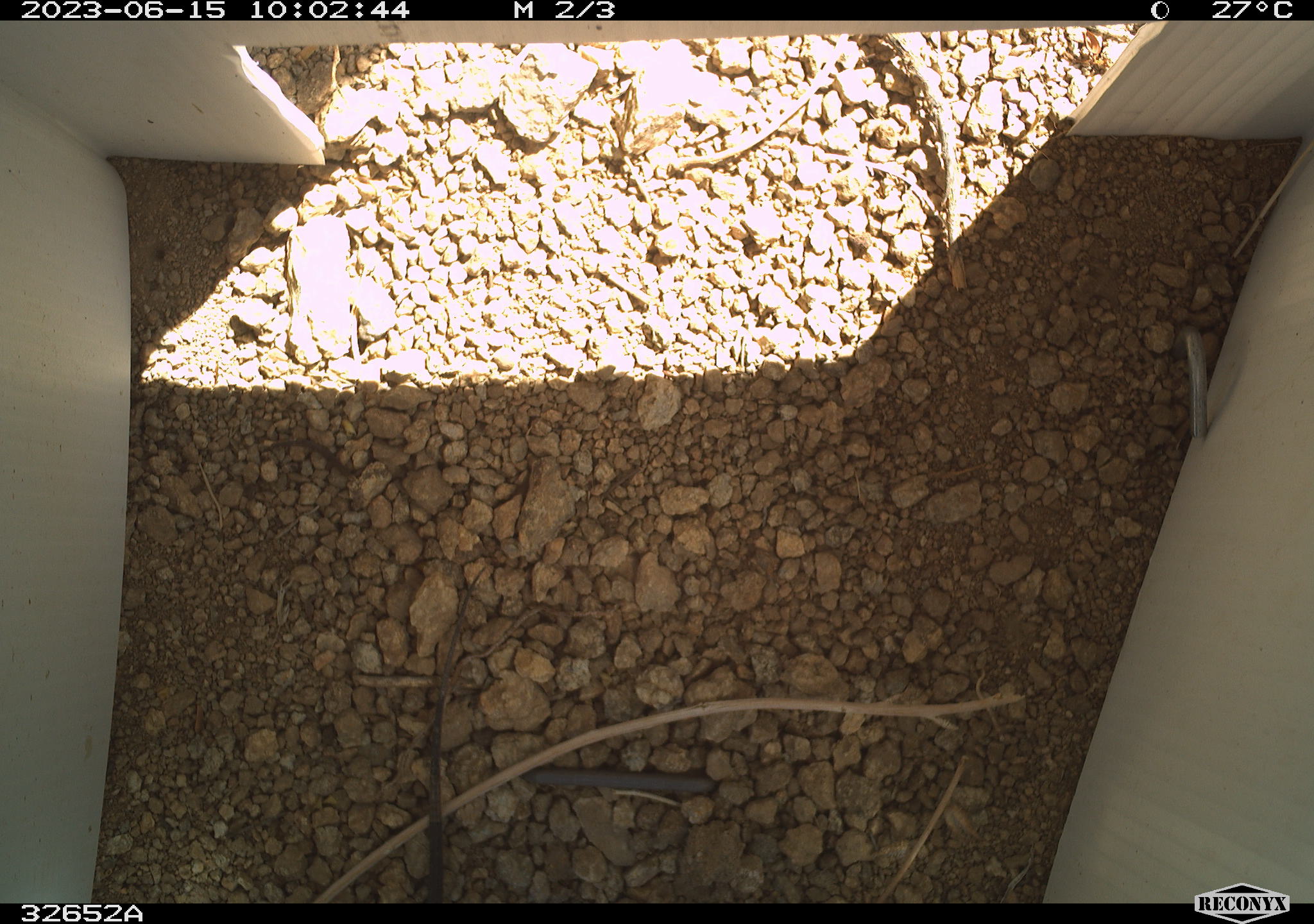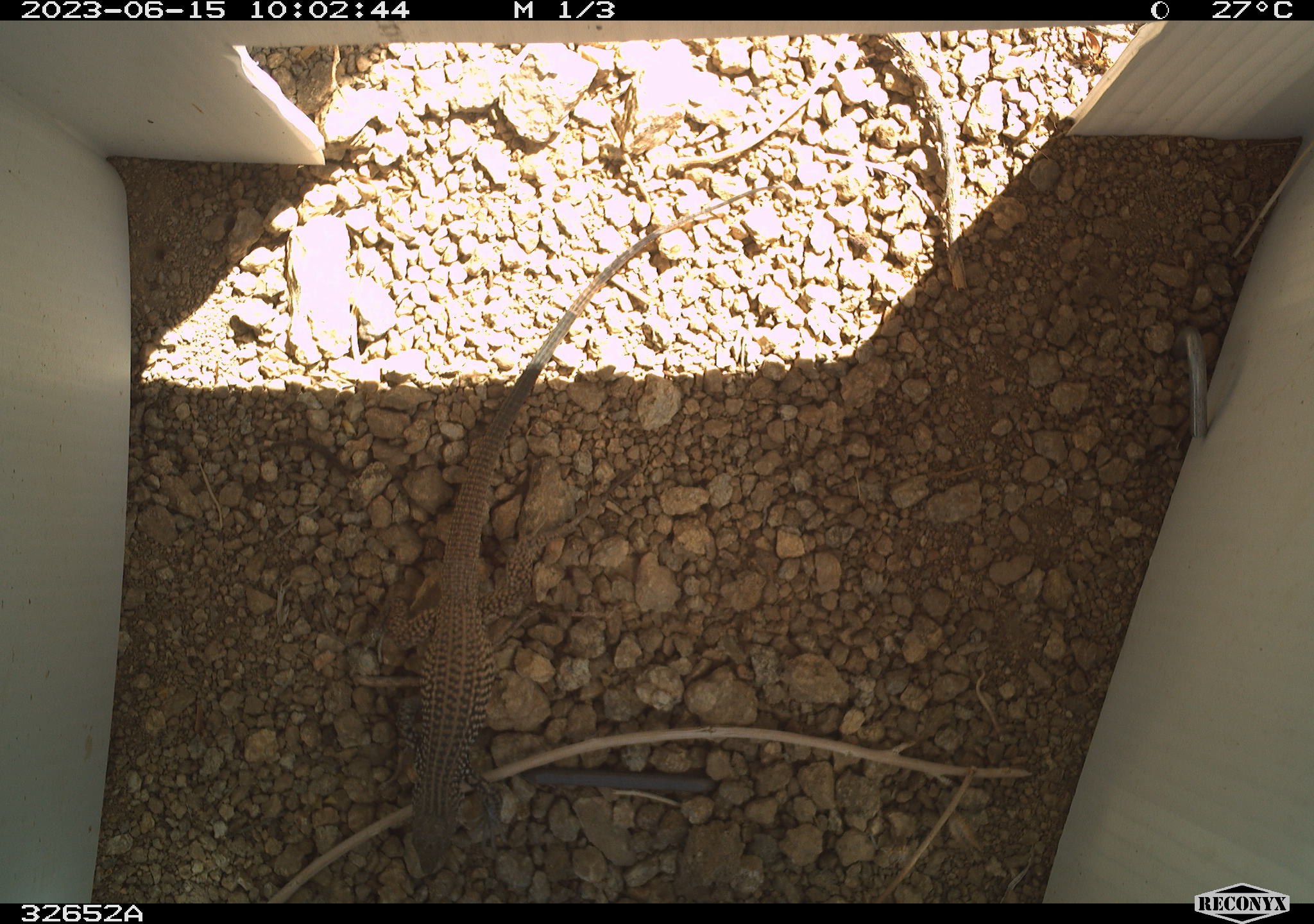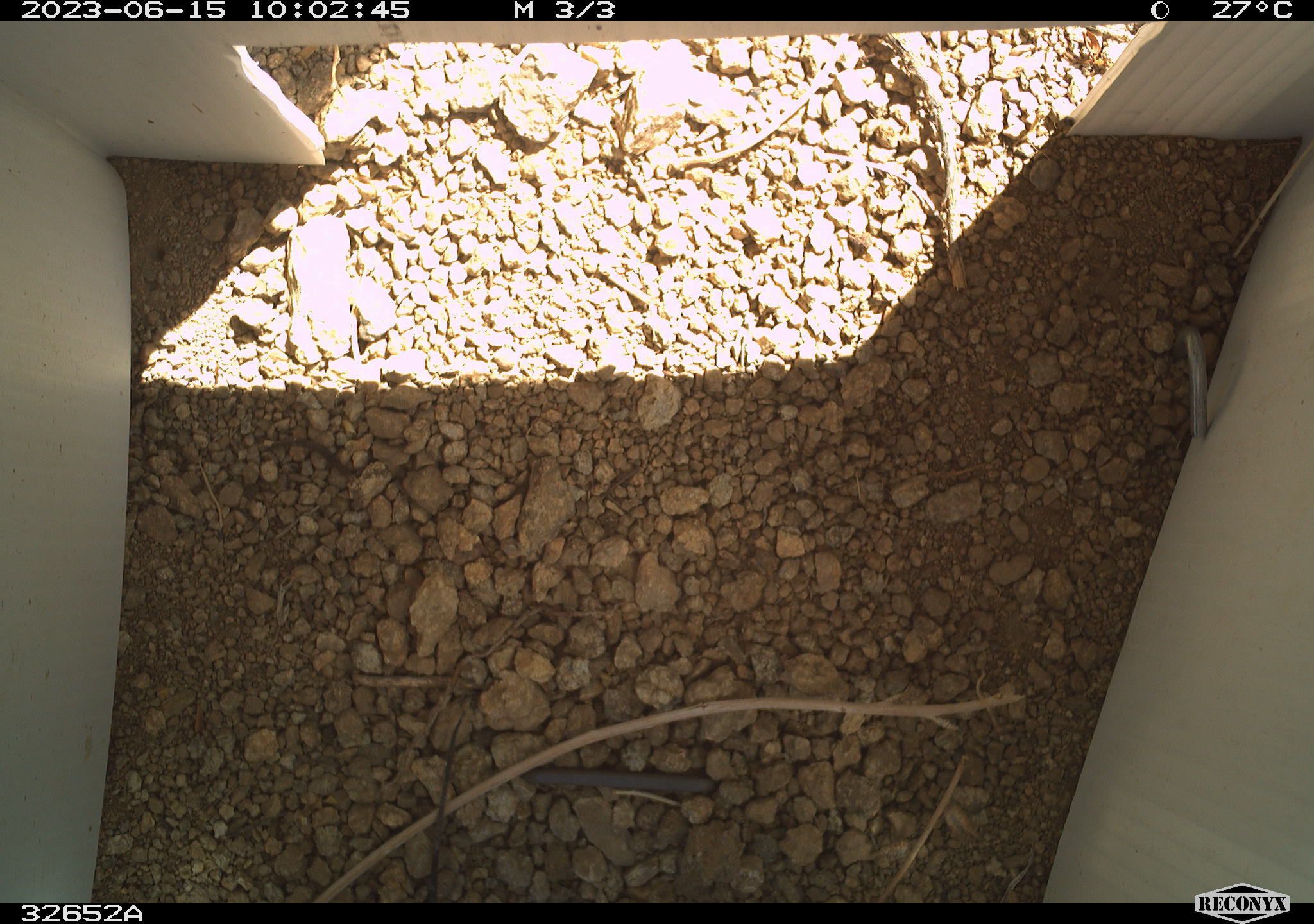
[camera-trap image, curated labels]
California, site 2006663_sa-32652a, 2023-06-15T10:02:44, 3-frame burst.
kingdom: Animalia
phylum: Chordata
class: Reptilia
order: Squamata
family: Teiidae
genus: Aspidoscelis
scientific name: Aspidoscelis tigris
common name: western whiptail